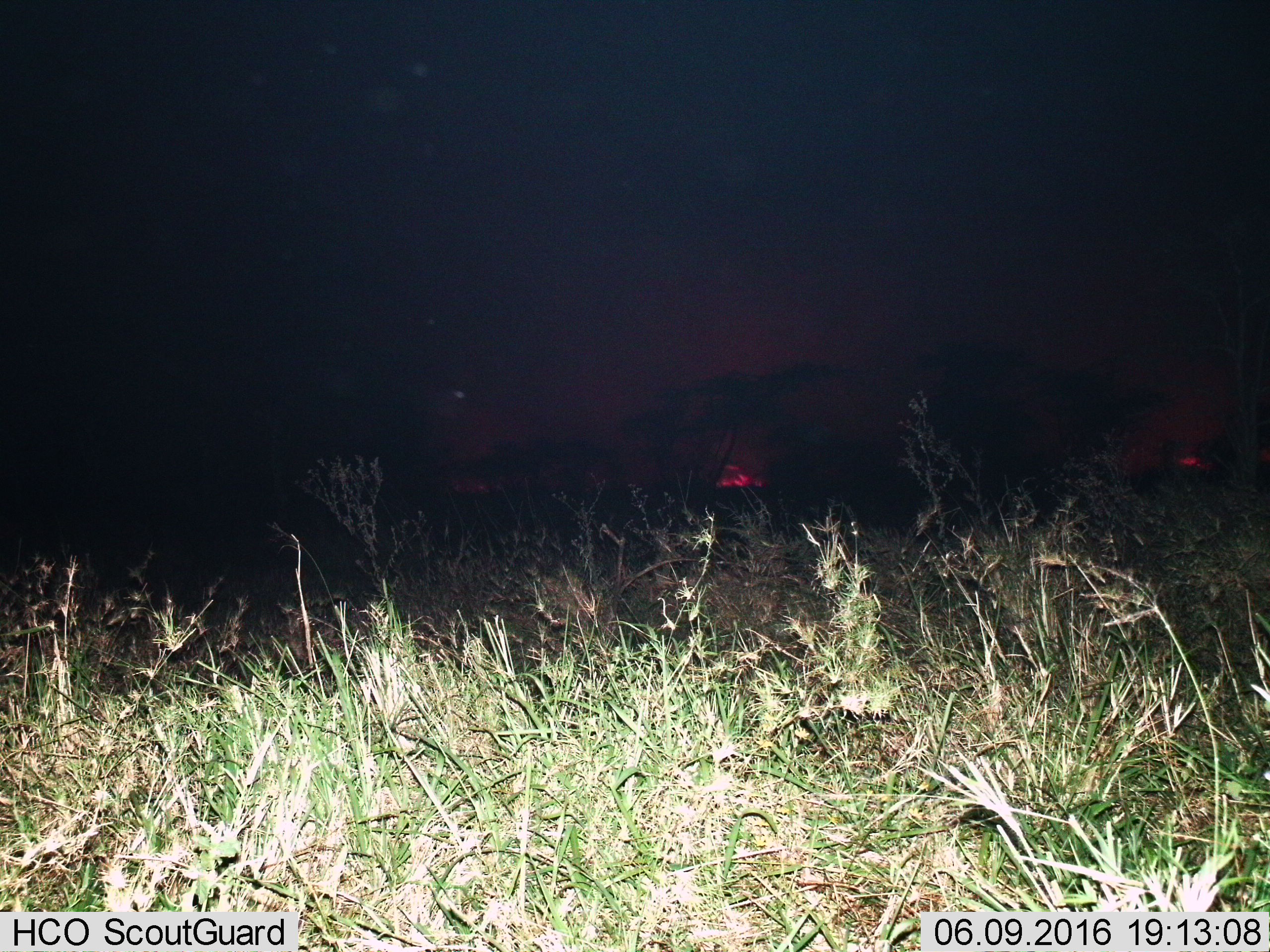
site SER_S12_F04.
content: unidentified animal